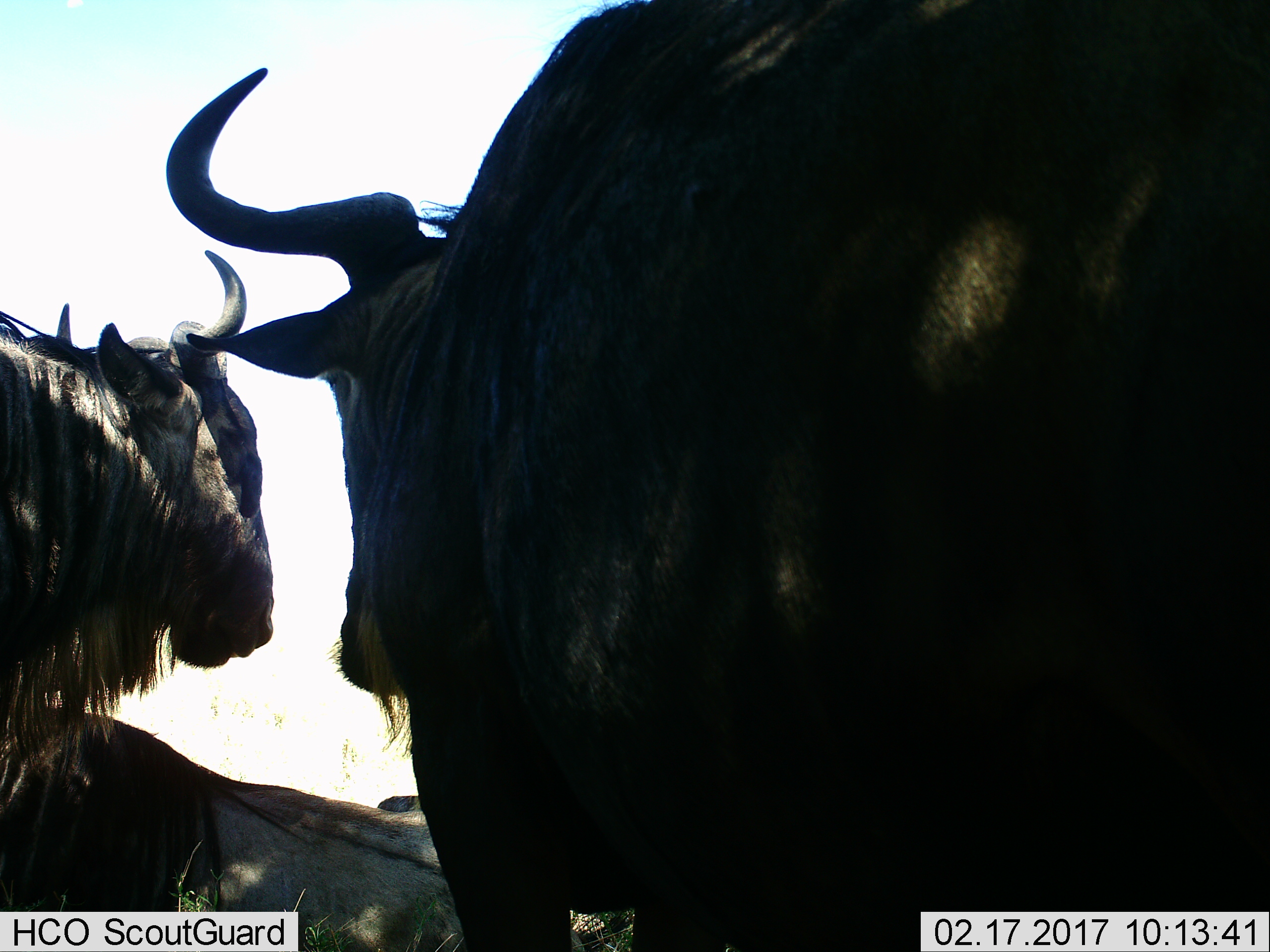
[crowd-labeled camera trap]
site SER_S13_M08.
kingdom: Animalia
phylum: Chordata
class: Mammalia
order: Artiodactyla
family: Bovidae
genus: Connochaetes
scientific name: Connochaetes taurinus taurinus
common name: blue wildebeest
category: wildebeestblue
Wildebeestblue (blue wildebeest) (Connochaetes taurinus taurinus), count 3. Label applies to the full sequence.